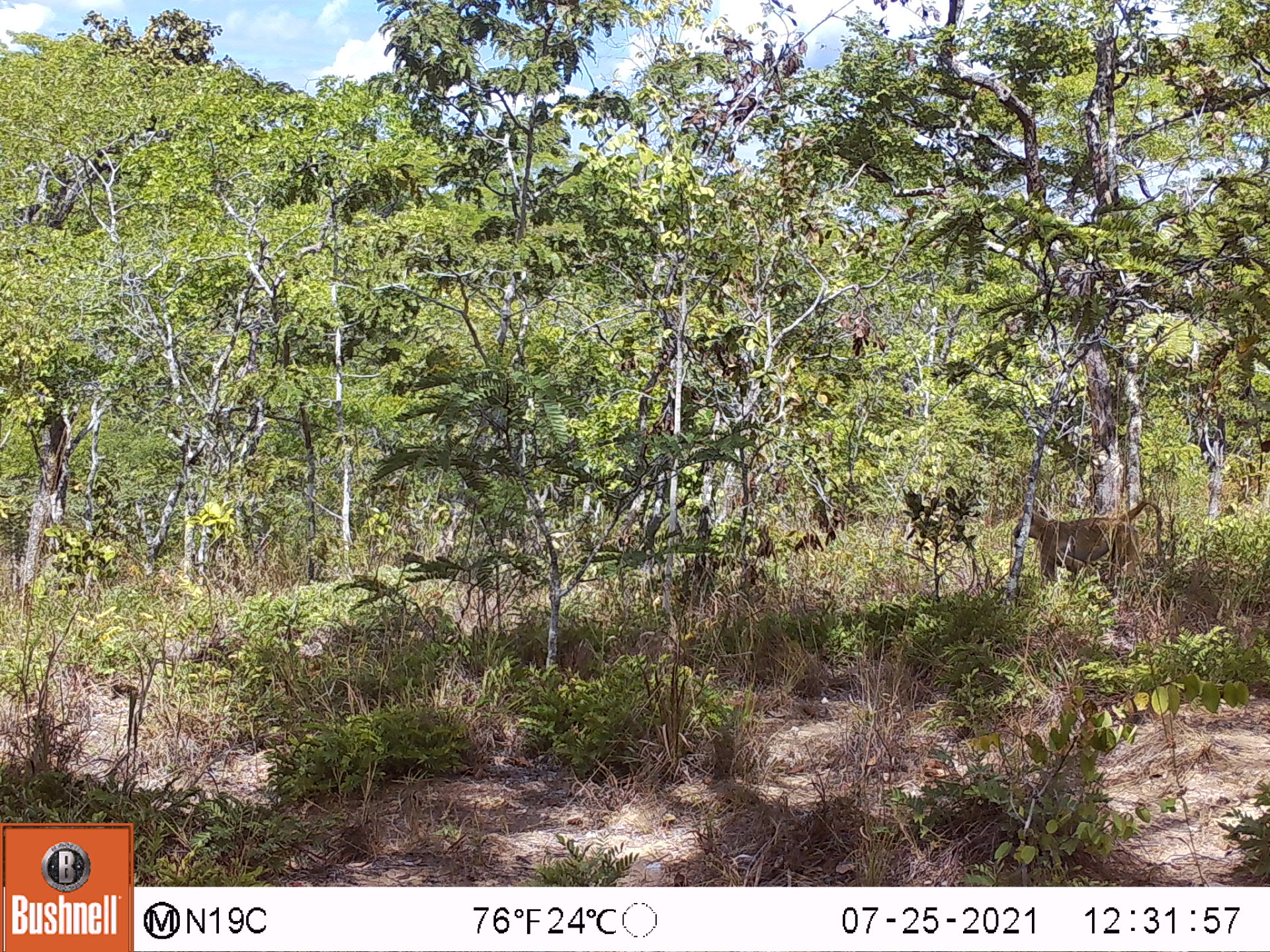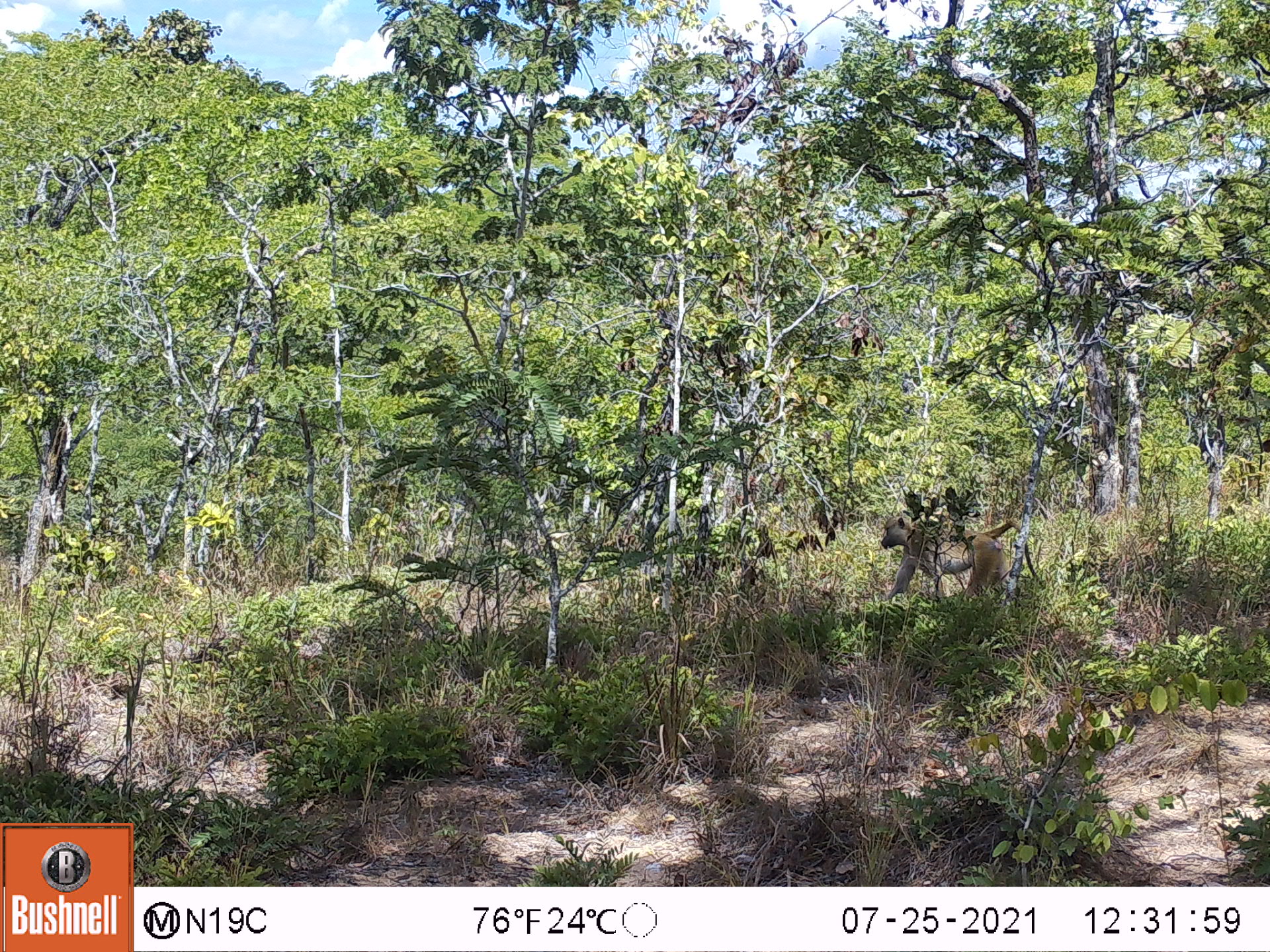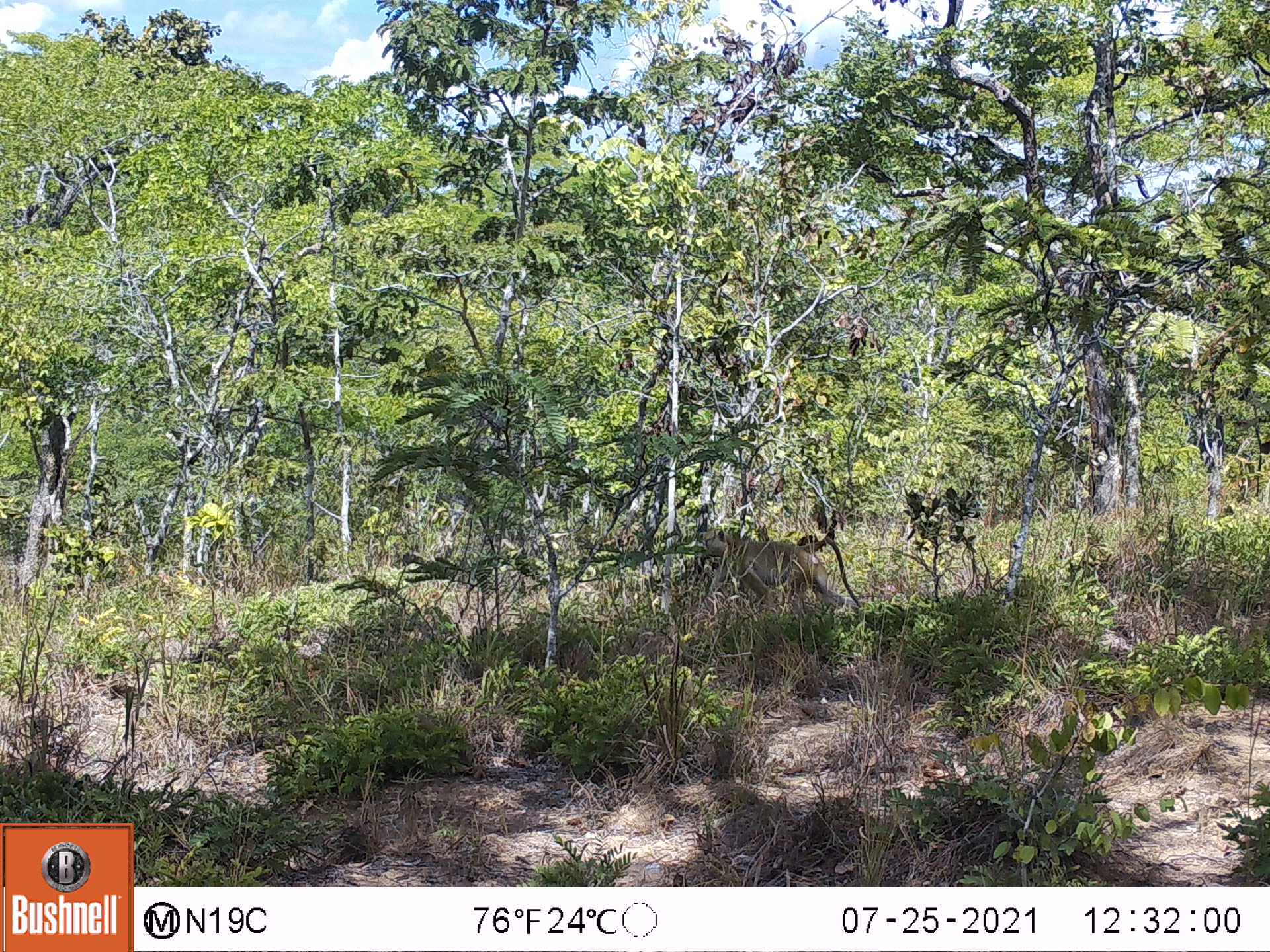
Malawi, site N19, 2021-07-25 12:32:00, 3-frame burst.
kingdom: Animalia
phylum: Chordata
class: Mammalia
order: Primates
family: Cercopithecidae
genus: Papio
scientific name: Papio cynocephalus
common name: yellow baboon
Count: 1.